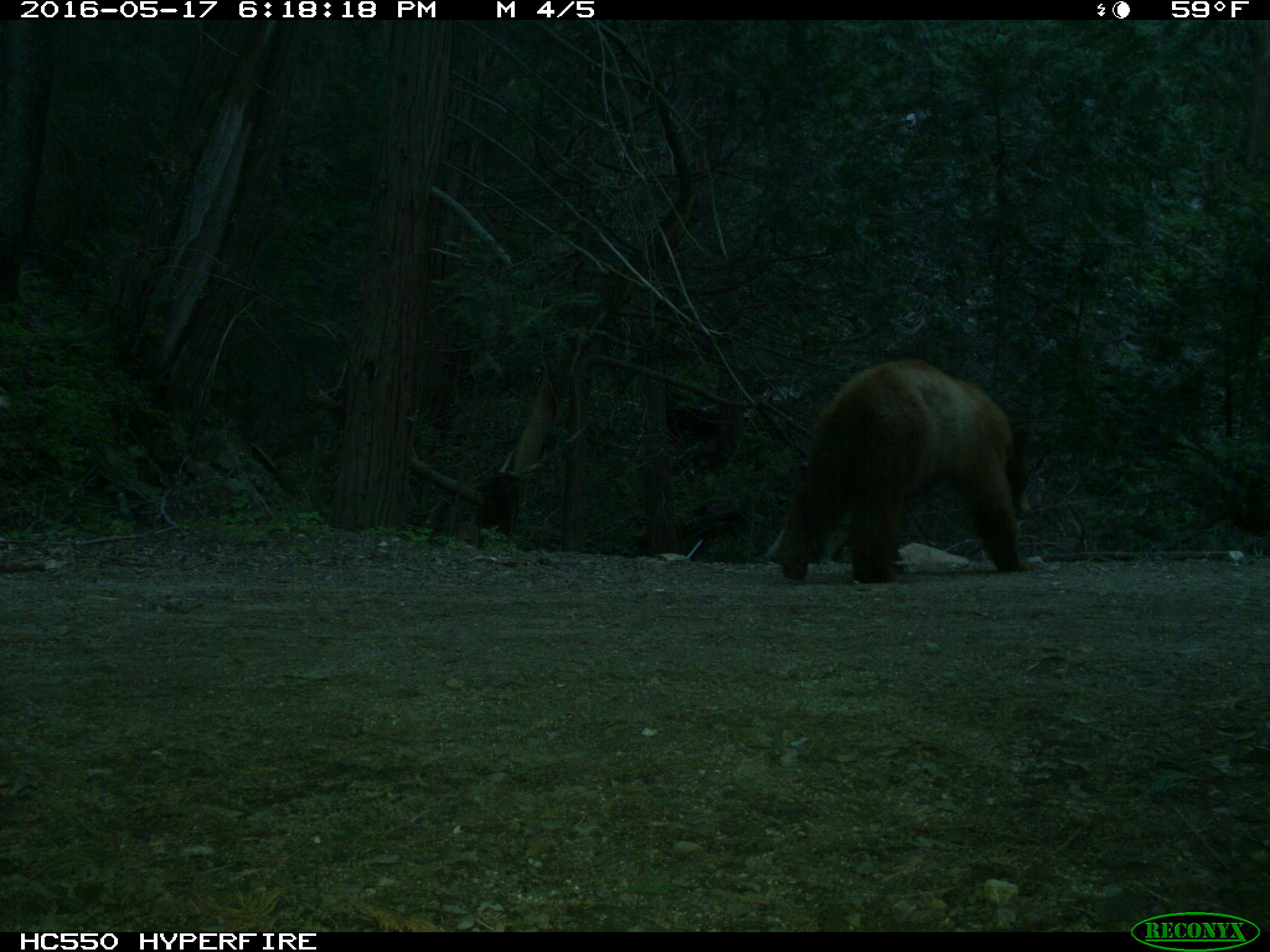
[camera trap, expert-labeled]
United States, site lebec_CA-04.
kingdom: Animalia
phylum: Chordata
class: Mammalia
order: Carnivora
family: Ursidae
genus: Ursus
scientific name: Ursus americanus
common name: american black bear